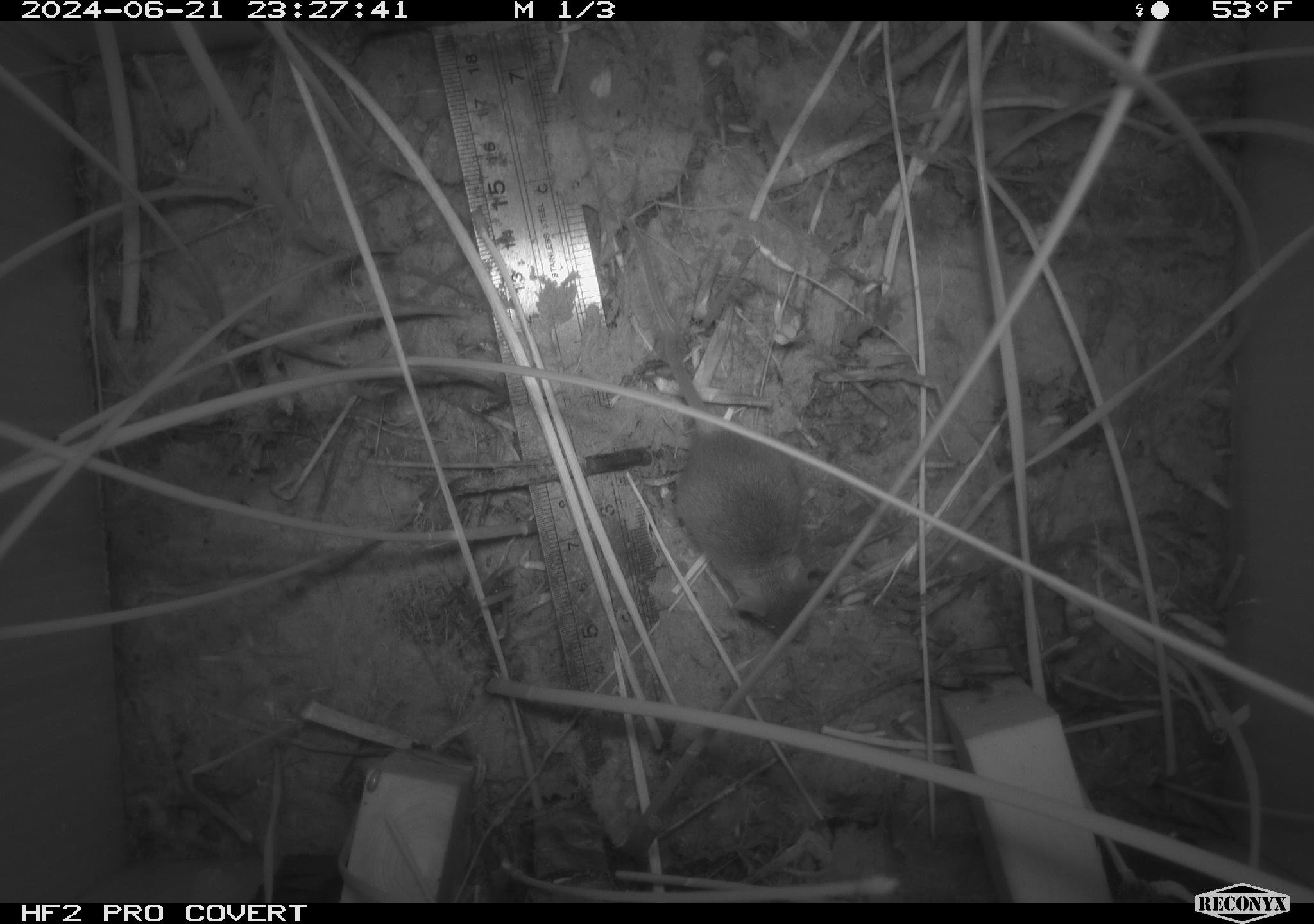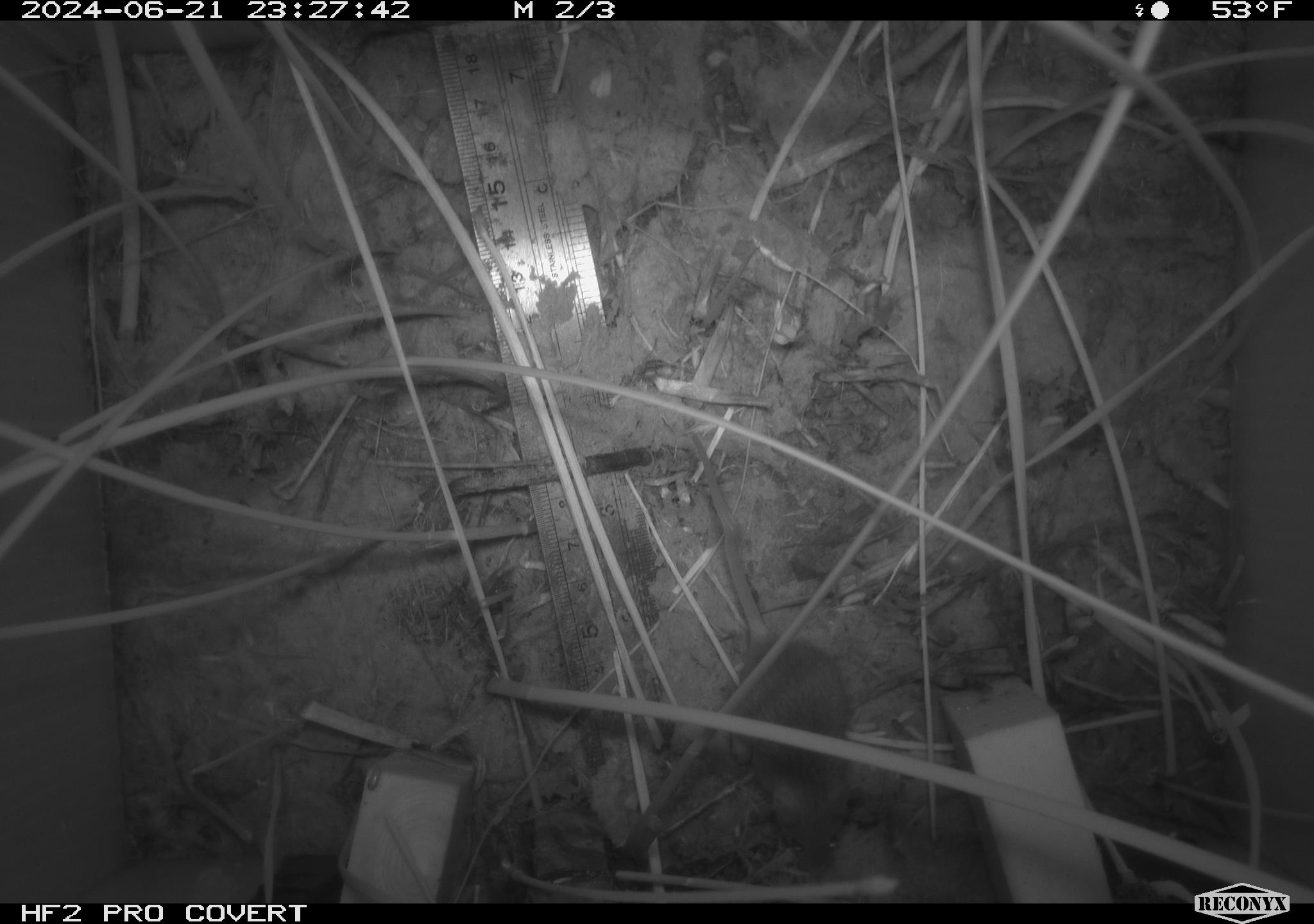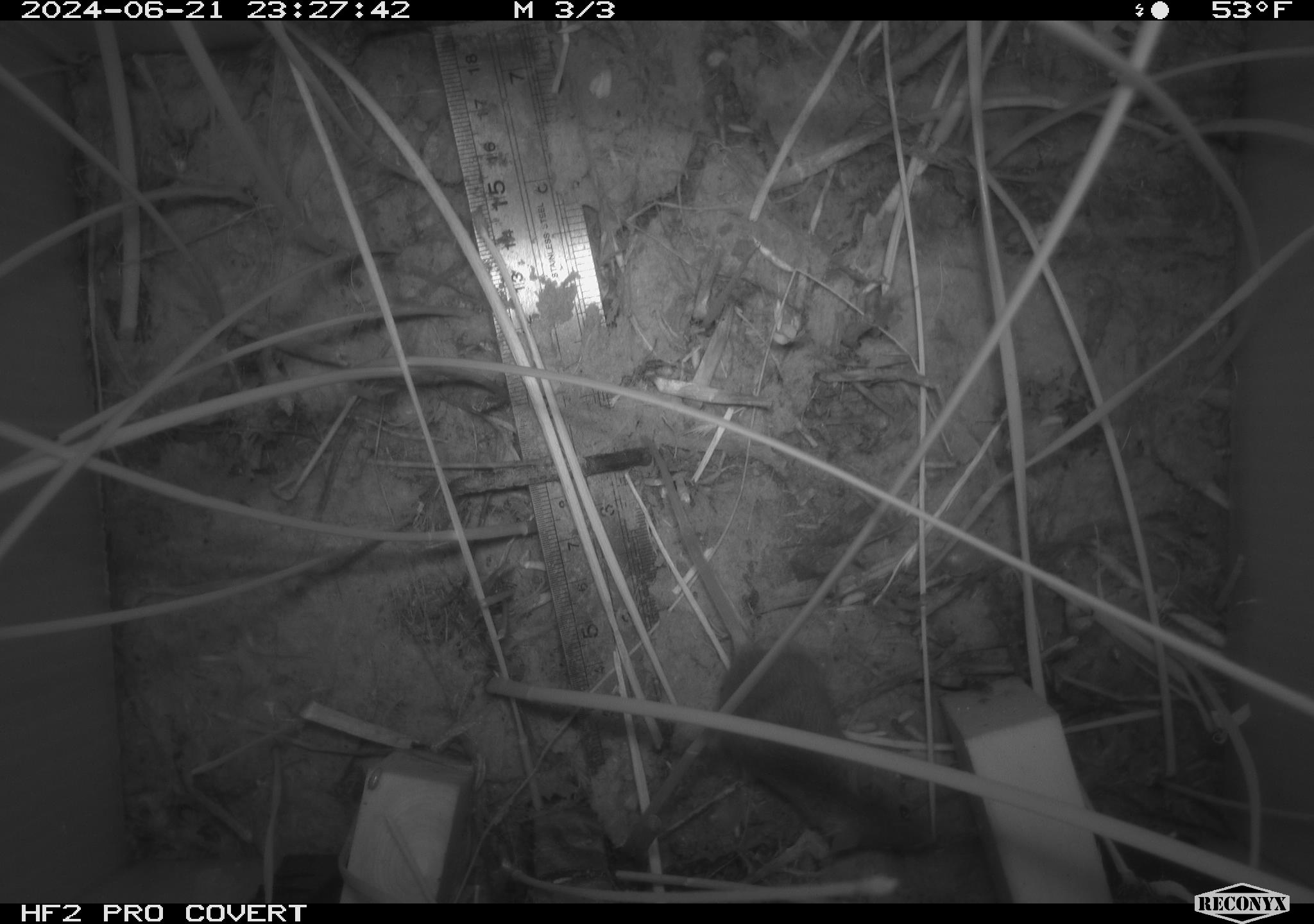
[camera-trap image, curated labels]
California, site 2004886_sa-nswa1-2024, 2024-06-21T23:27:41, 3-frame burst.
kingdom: Animalia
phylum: Chordata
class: Mammalia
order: Rodentia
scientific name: Rodentia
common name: rodent